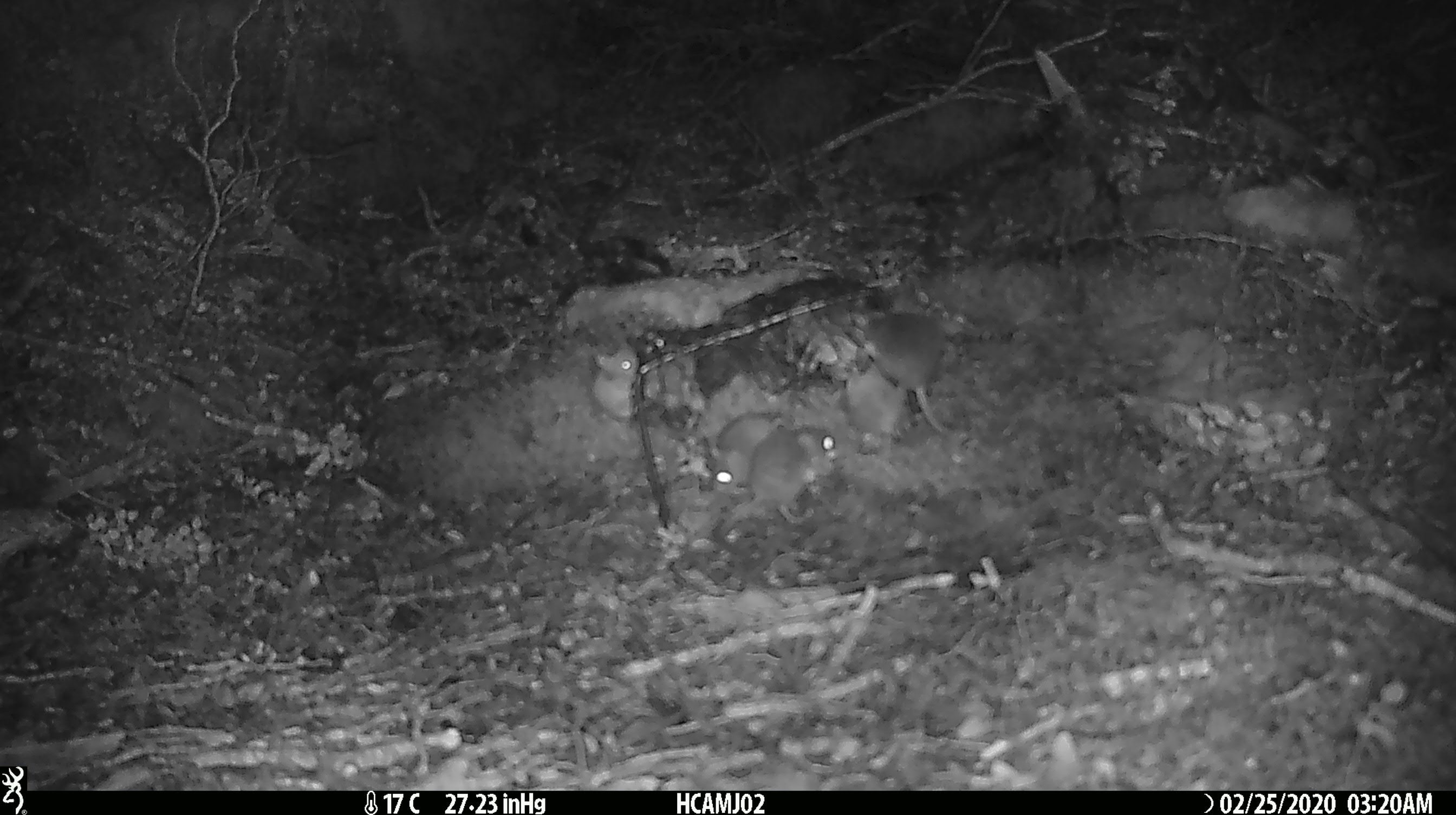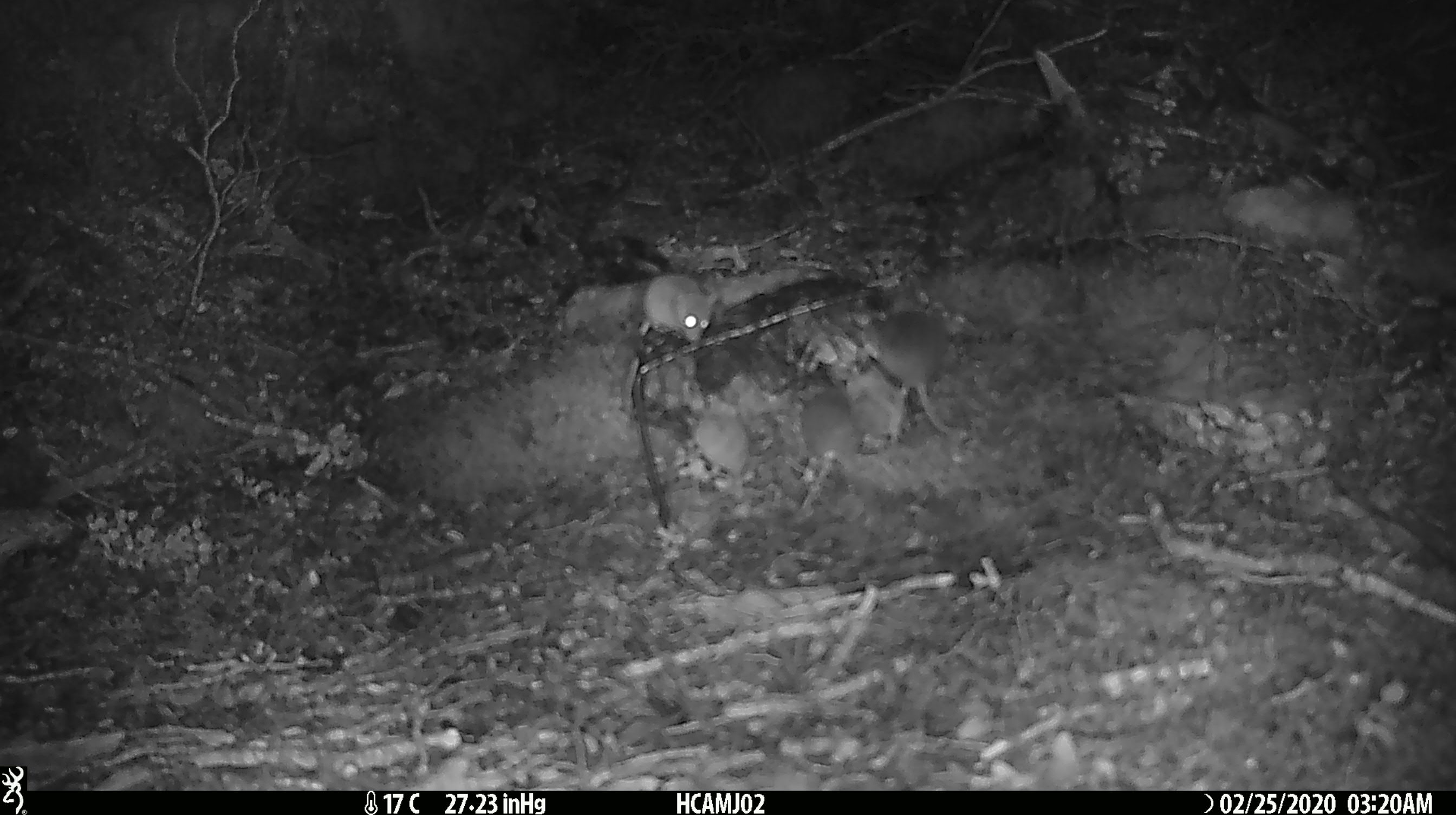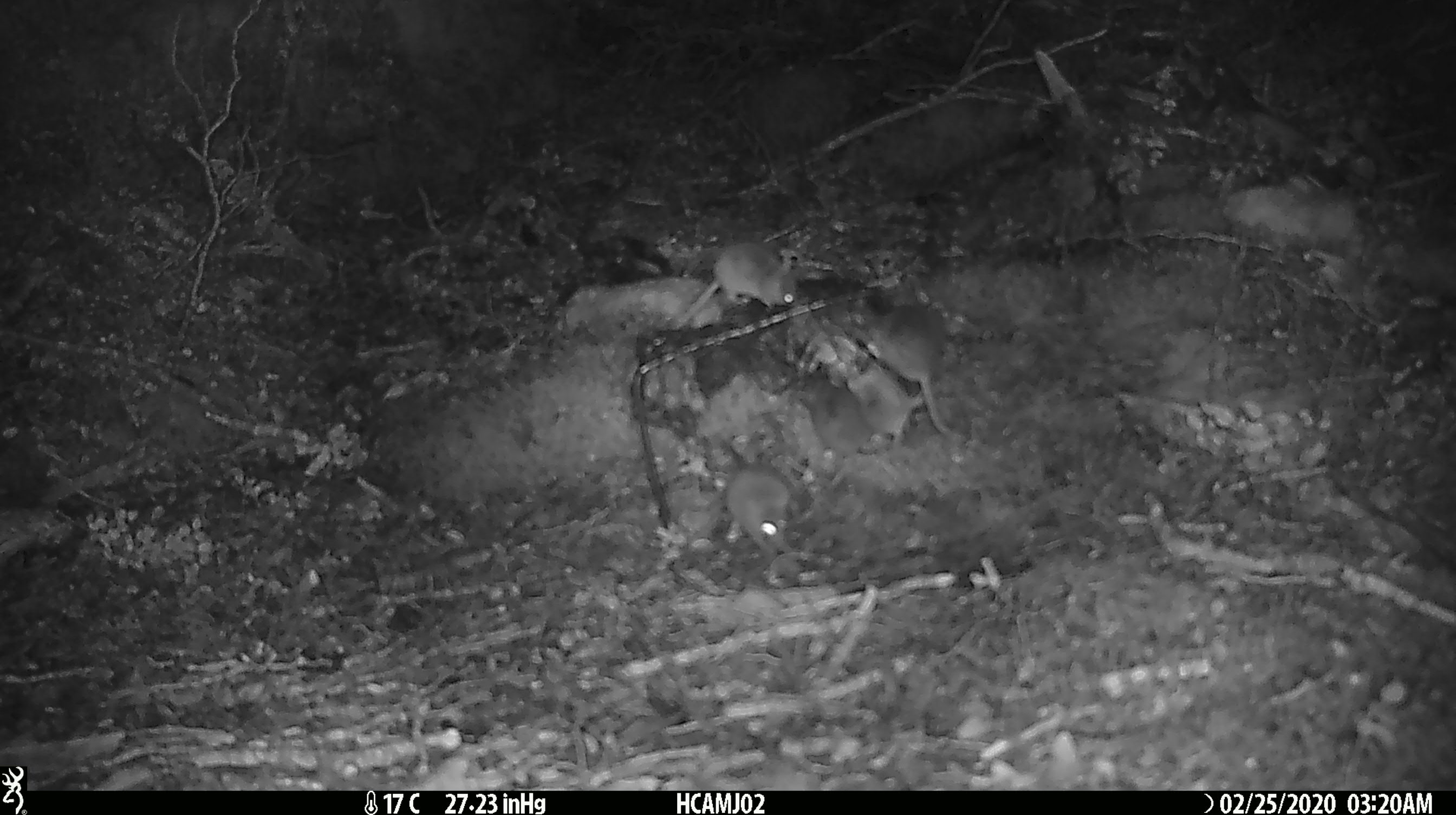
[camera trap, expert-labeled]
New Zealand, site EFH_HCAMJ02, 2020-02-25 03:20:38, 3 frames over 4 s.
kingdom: Animalia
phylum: Chordata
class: Mammalia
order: Rodentia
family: Muridae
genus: Mus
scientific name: Mus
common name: mouse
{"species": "mouse (Mus)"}